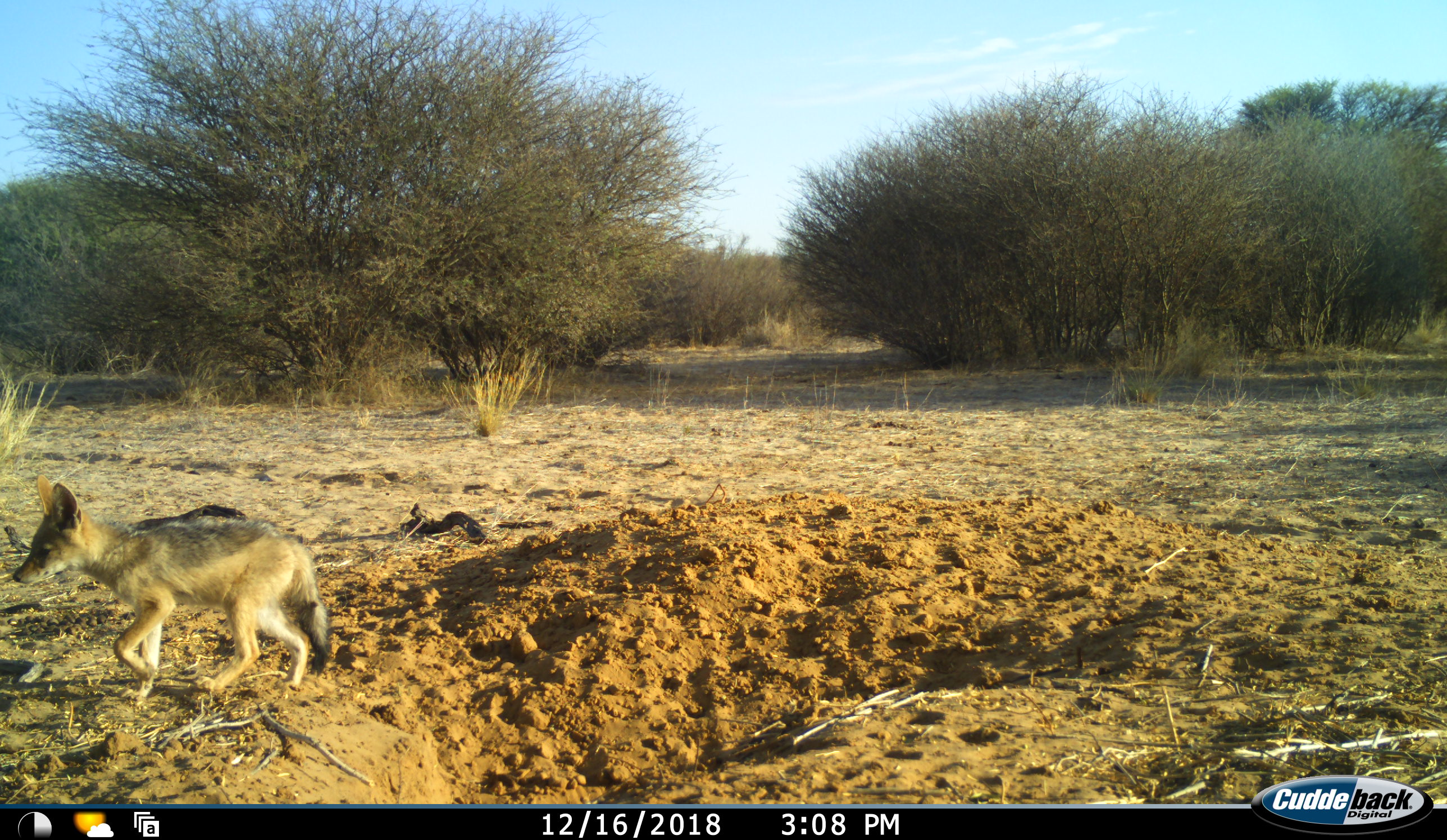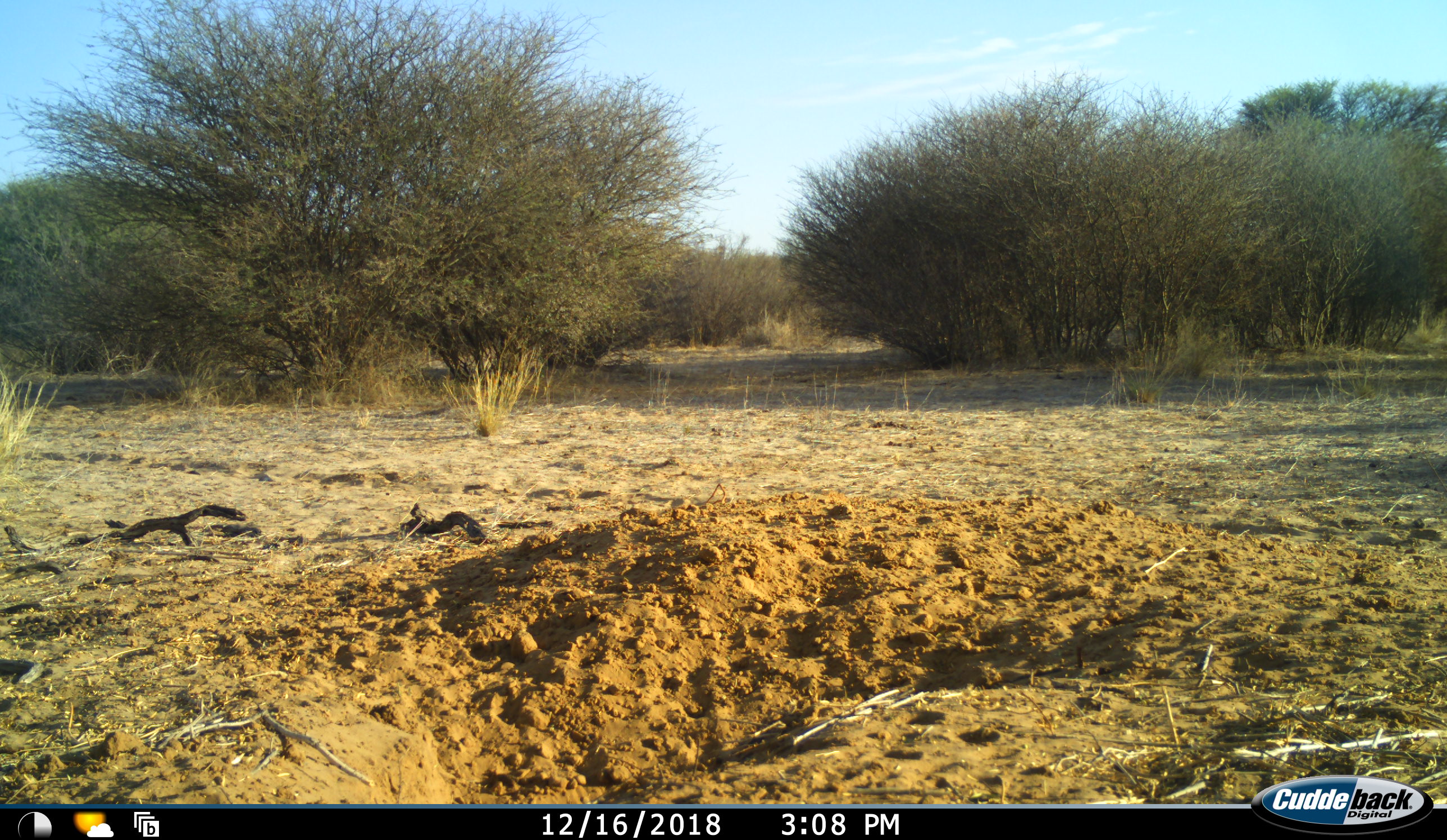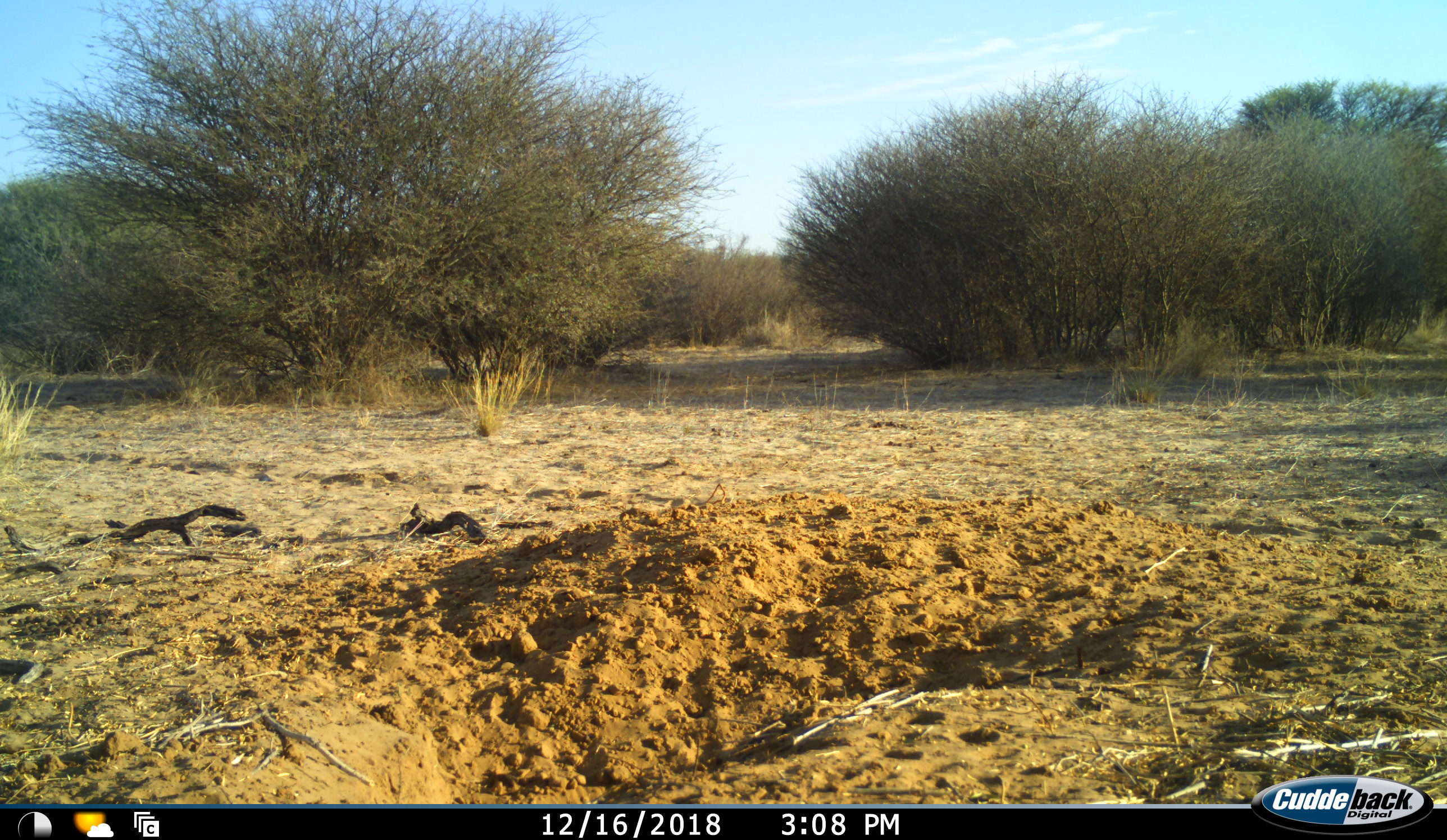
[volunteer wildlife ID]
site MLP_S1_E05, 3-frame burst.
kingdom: Animalia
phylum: Chordata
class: Mammalia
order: Carnivora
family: Canidae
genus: Lupulella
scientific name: Lupulella mesomelas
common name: black-backed jackal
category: jackalblackbacked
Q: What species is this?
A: Jackalblackbacked (black-backed jackal) (Lupulella mesomelas).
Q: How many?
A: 1.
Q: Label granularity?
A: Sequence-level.